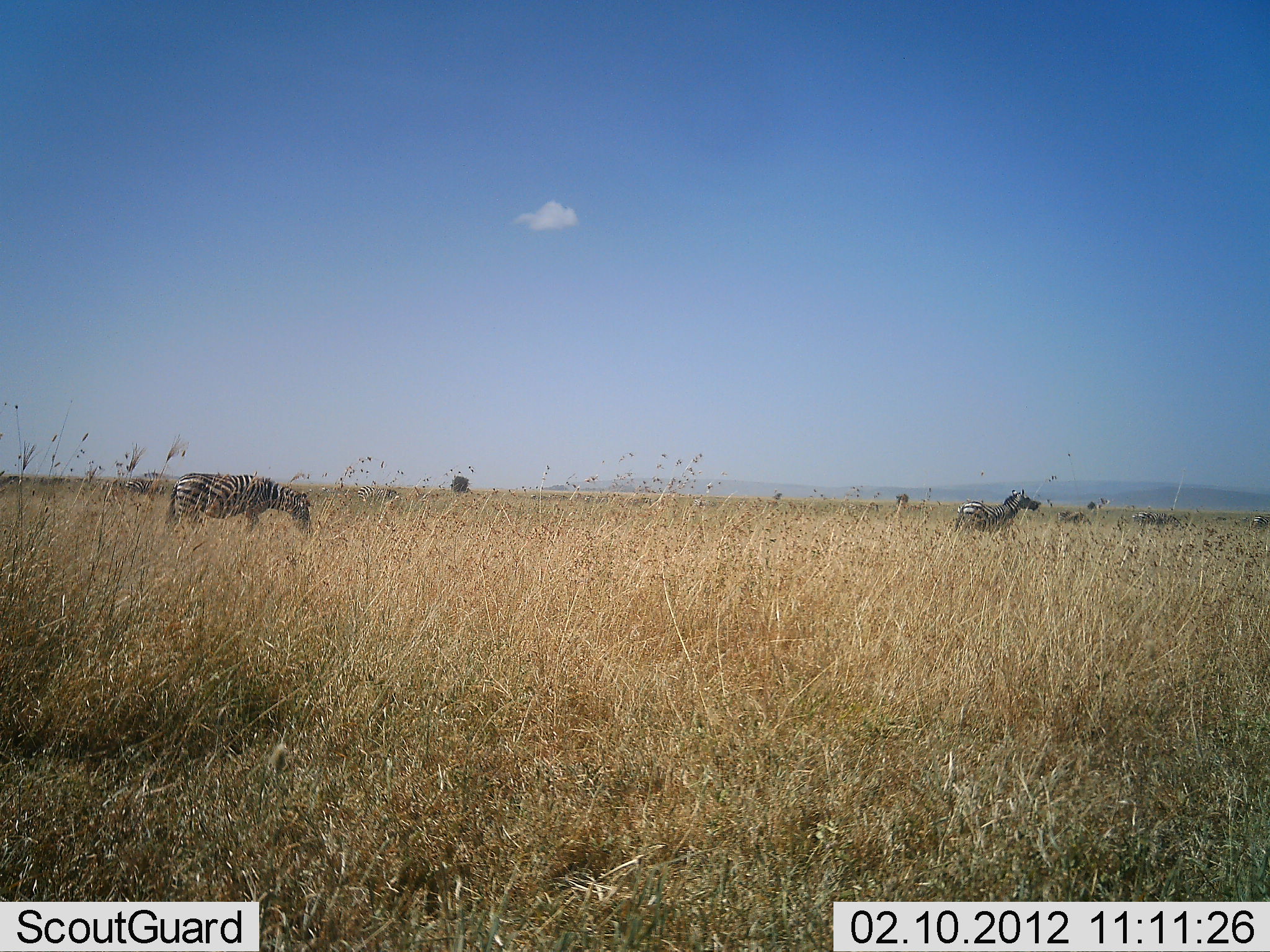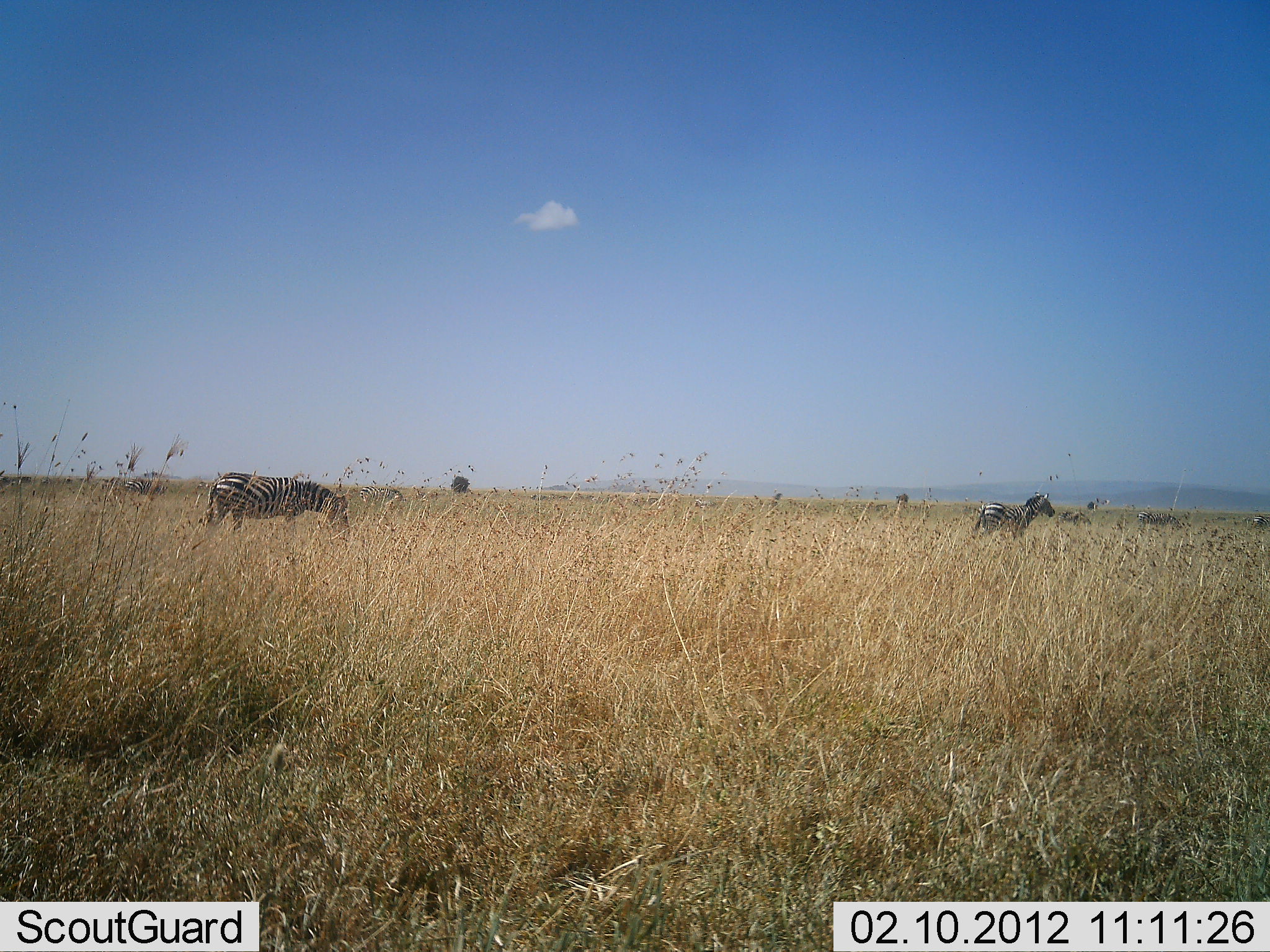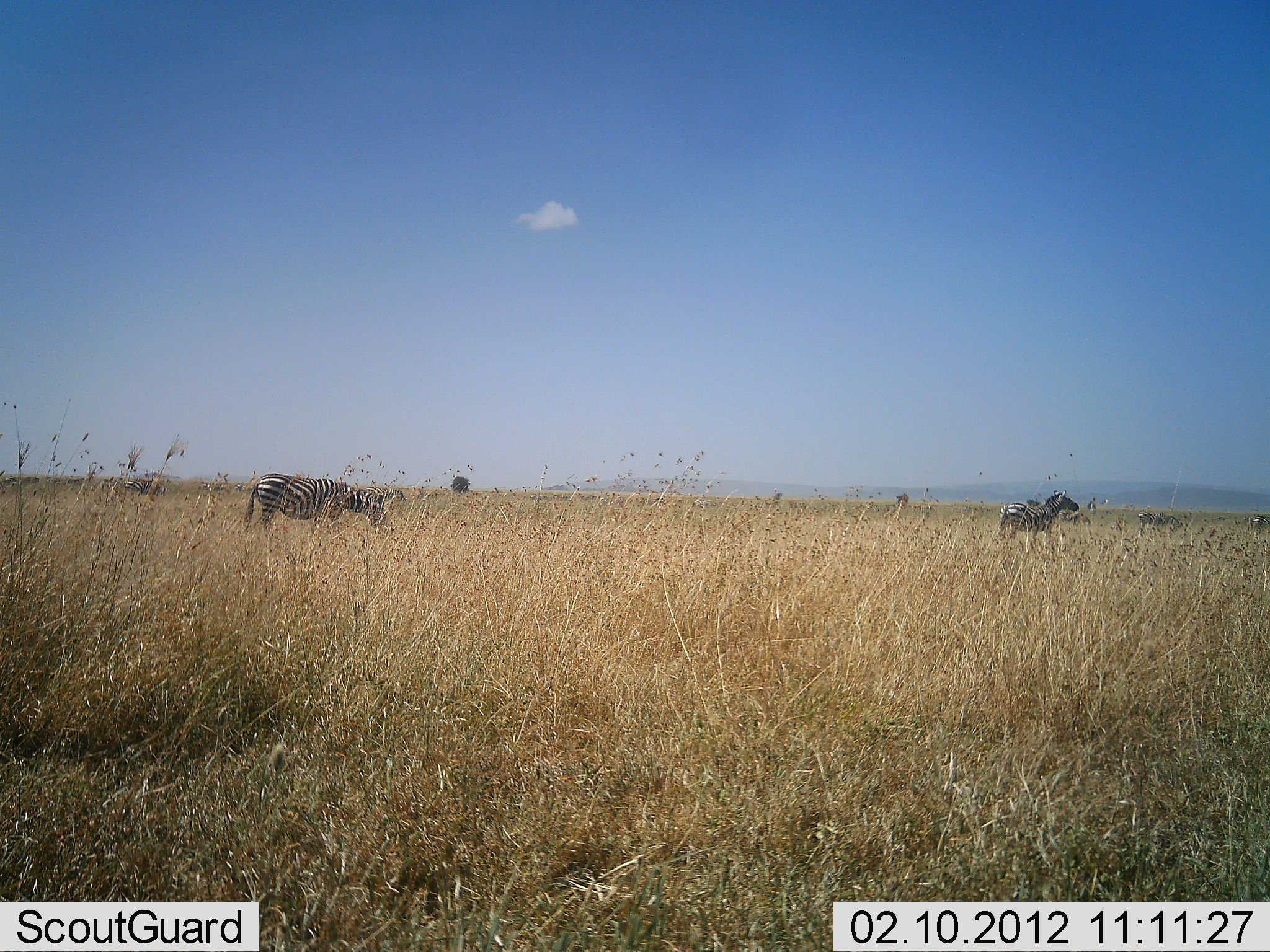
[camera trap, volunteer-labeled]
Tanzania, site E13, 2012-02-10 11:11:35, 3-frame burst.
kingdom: Animalia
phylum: Chordata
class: Mammalia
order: Perissodactyla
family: Equidae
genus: Equus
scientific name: Equus quagga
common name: plains zebra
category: zebra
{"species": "zebra (plains zebra) (Equus quagga)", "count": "2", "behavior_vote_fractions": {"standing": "39%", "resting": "0%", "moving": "56%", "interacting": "0%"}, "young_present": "0%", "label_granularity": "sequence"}